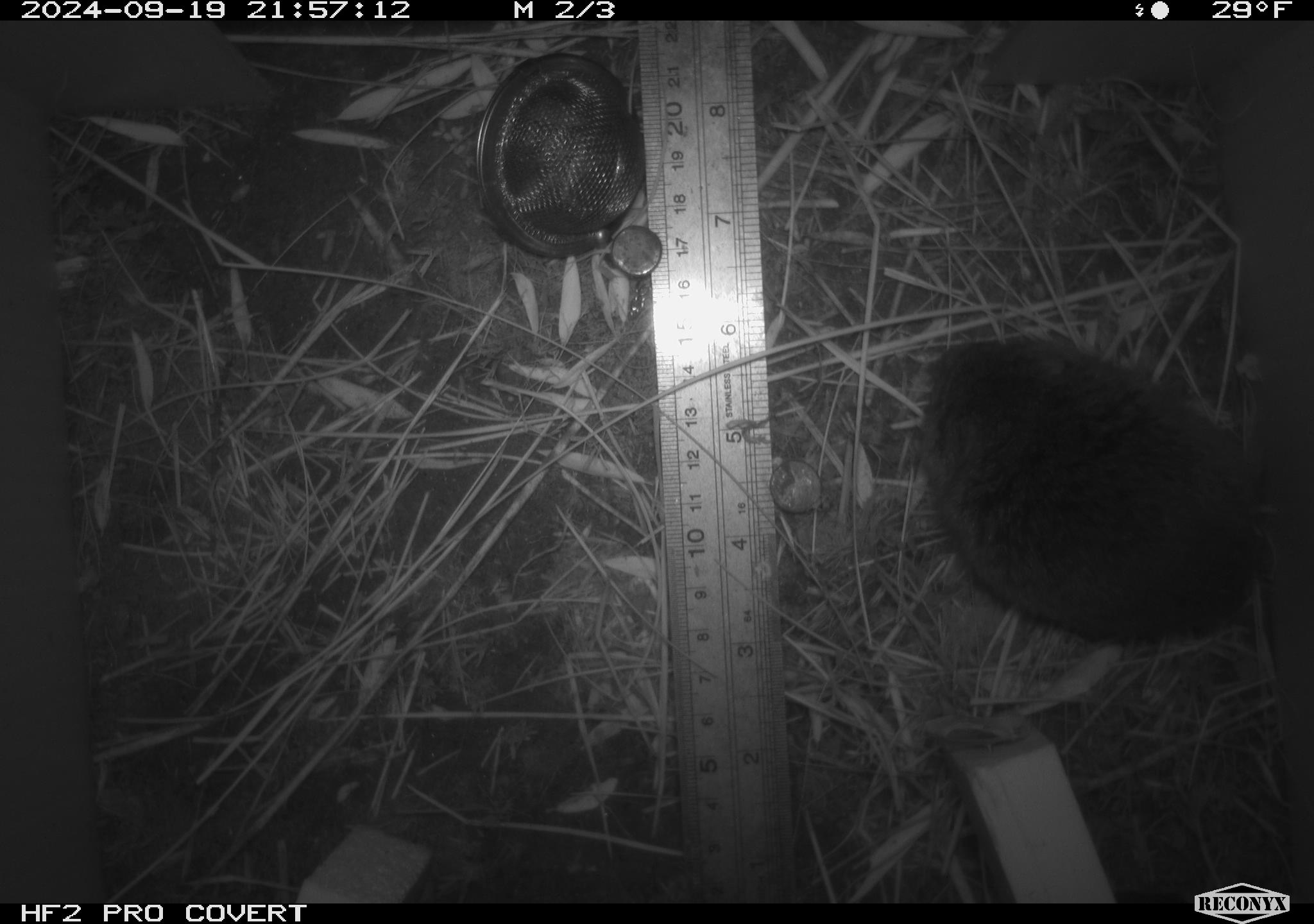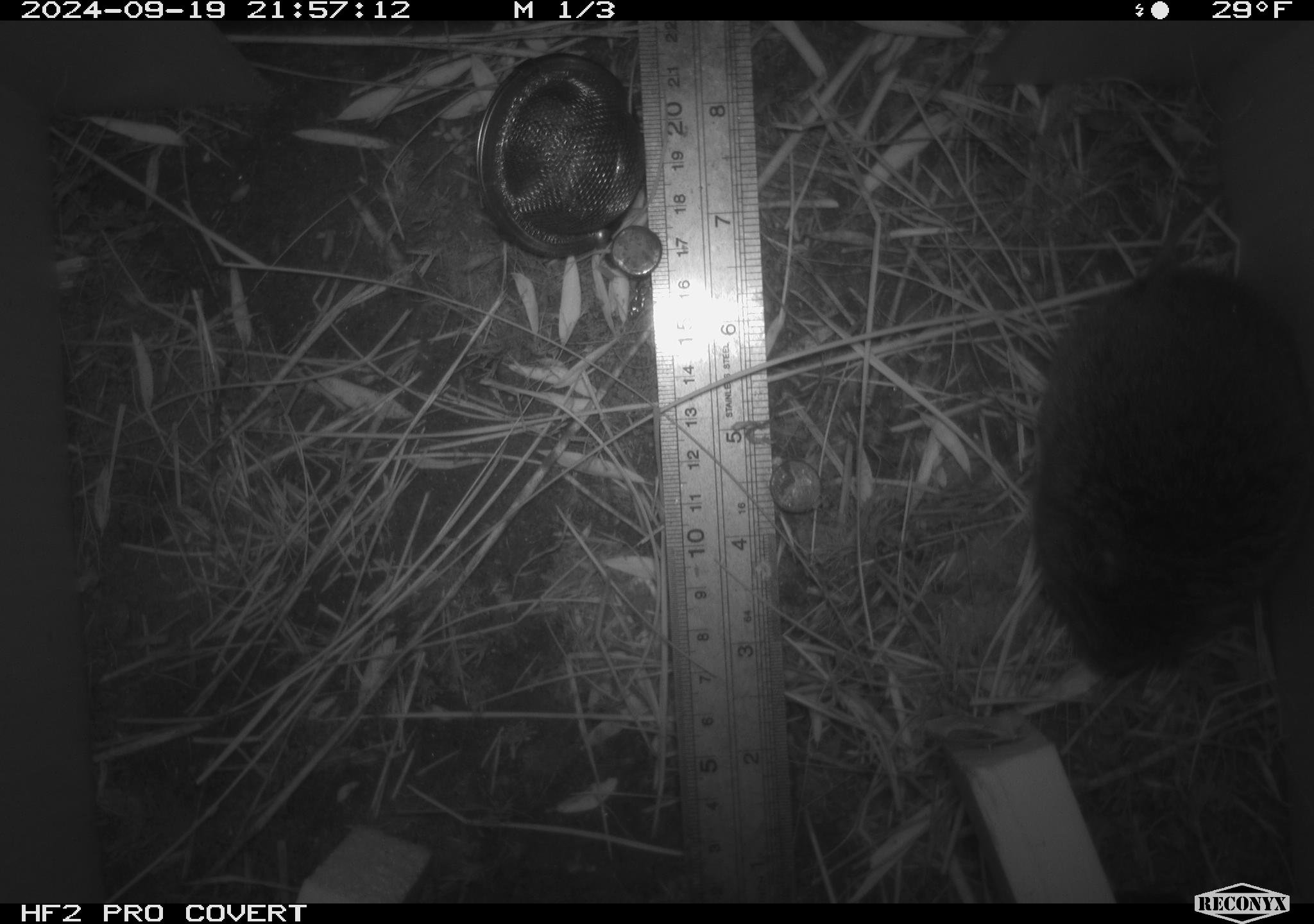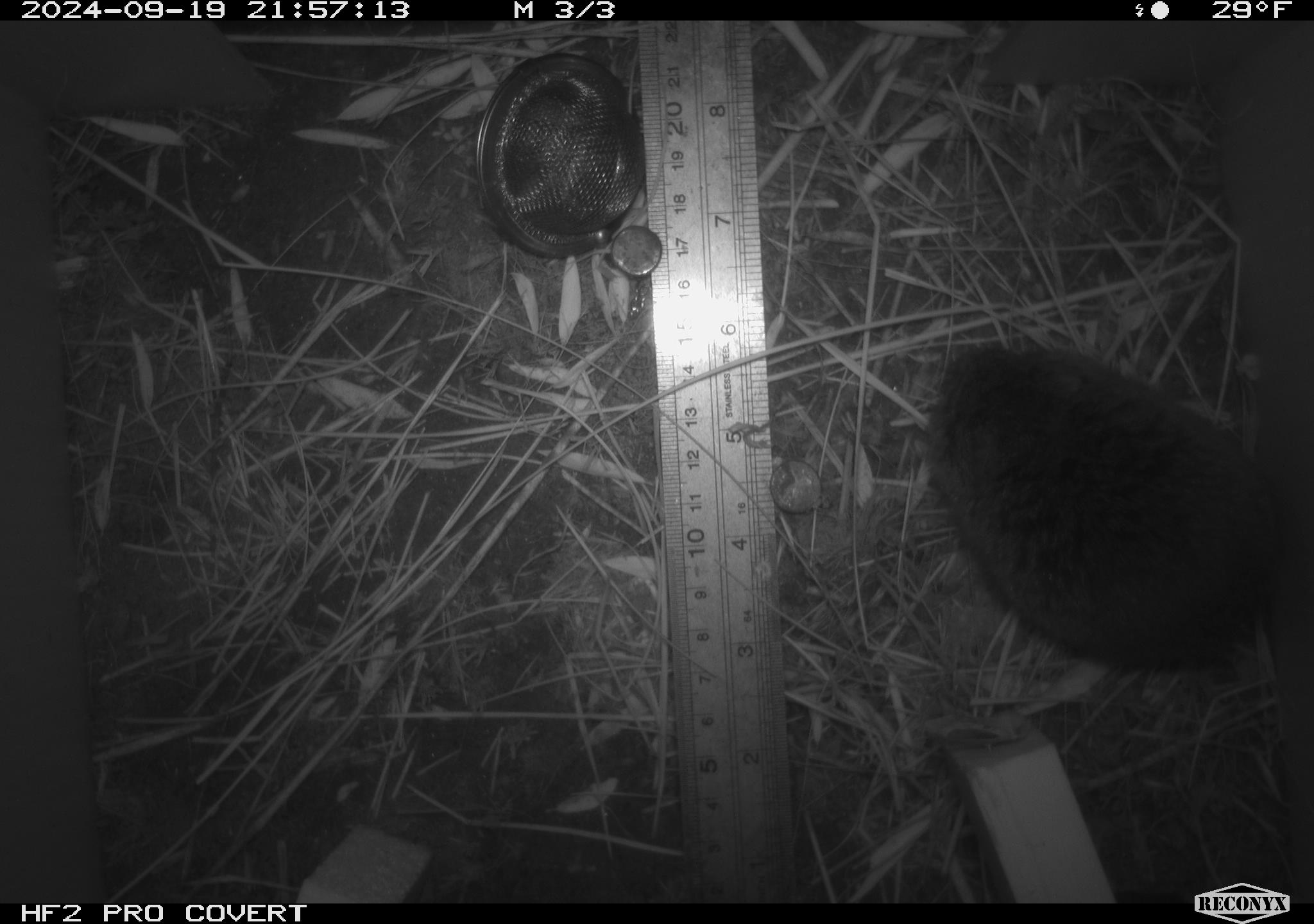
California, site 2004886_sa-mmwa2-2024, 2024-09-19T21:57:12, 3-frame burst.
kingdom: Animalia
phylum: Chordata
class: Mammalia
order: Rodentia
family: Cricetidae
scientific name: Arvicolinae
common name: voles, lemmings, and muskrats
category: arvicolinae subfamily